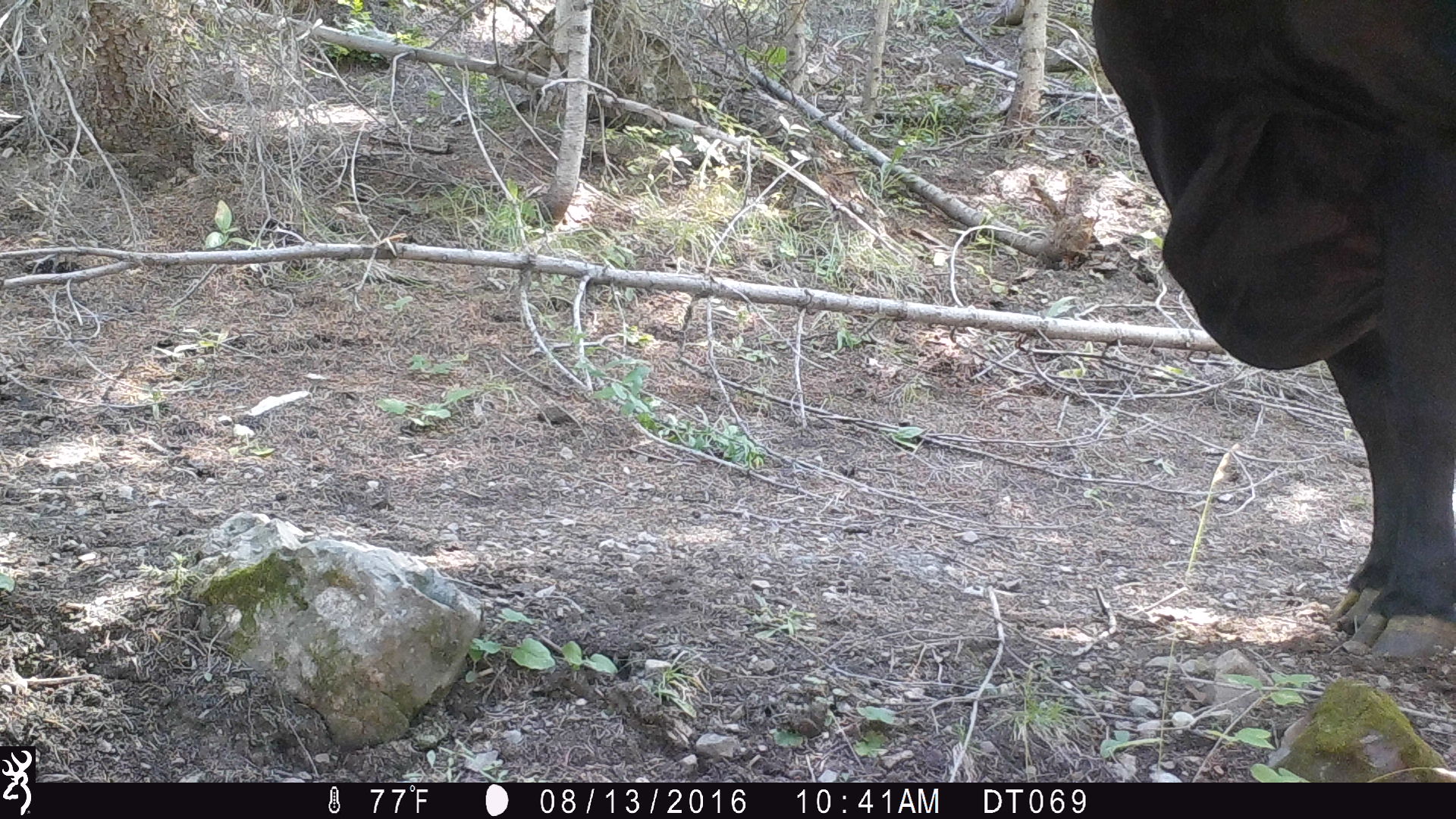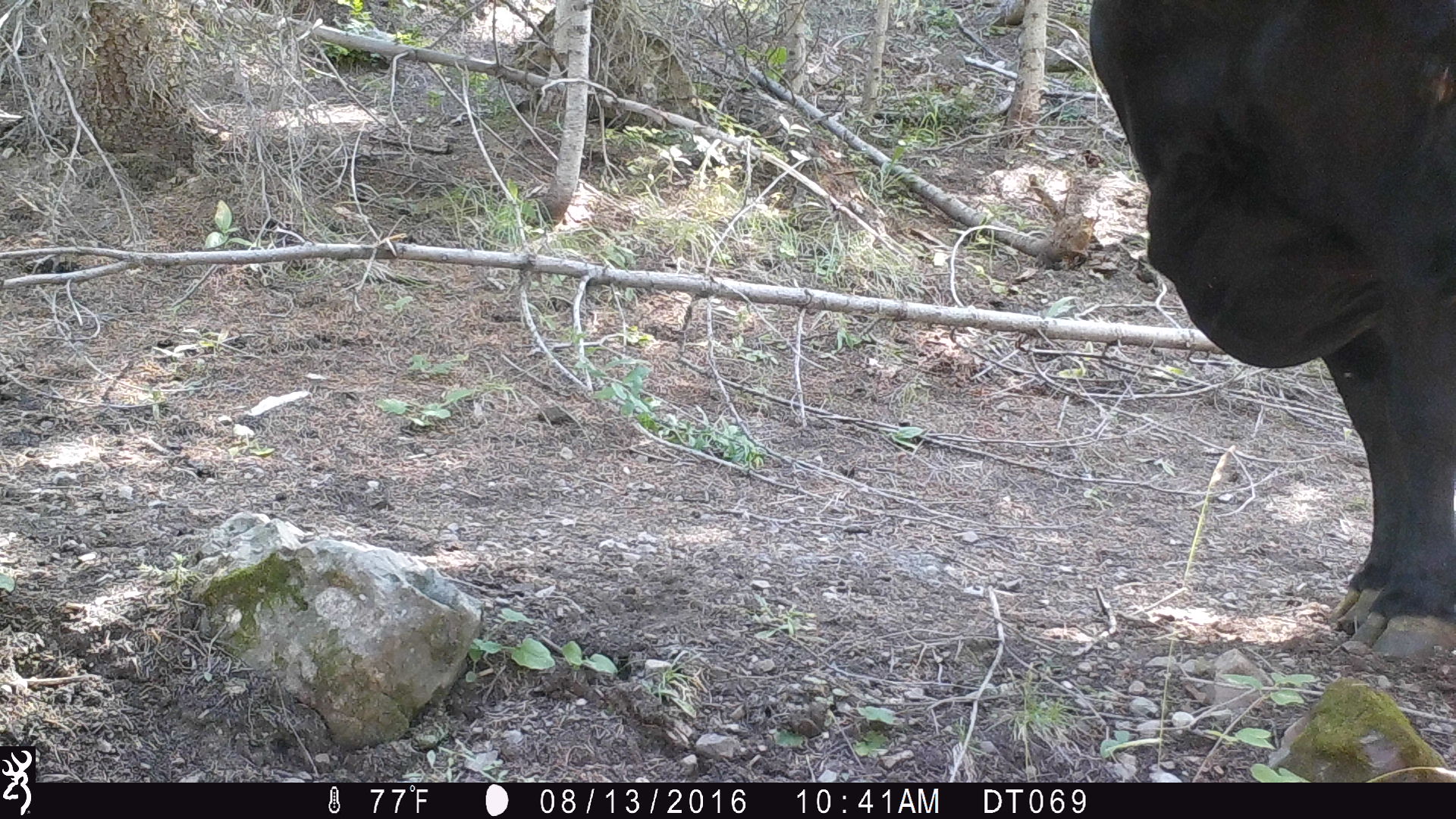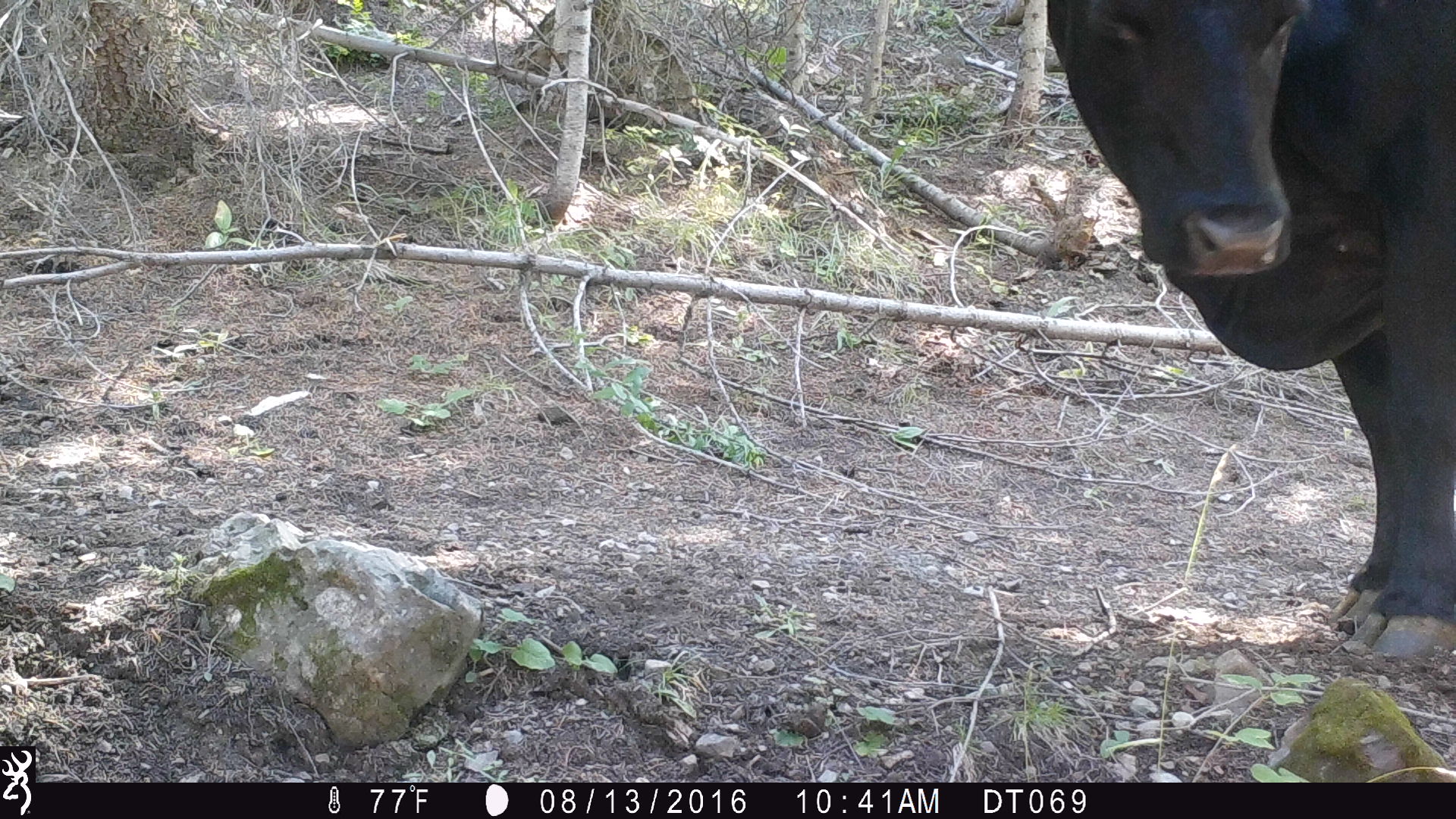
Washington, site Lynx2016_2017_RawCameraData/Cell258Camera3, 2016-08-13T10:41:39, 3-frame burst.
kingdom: Animalia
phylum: Chordata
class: Mammalia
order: Artiodactyla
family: Bovidae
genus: Bos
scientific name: Bos taurus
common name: domestic cattle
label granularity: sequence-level